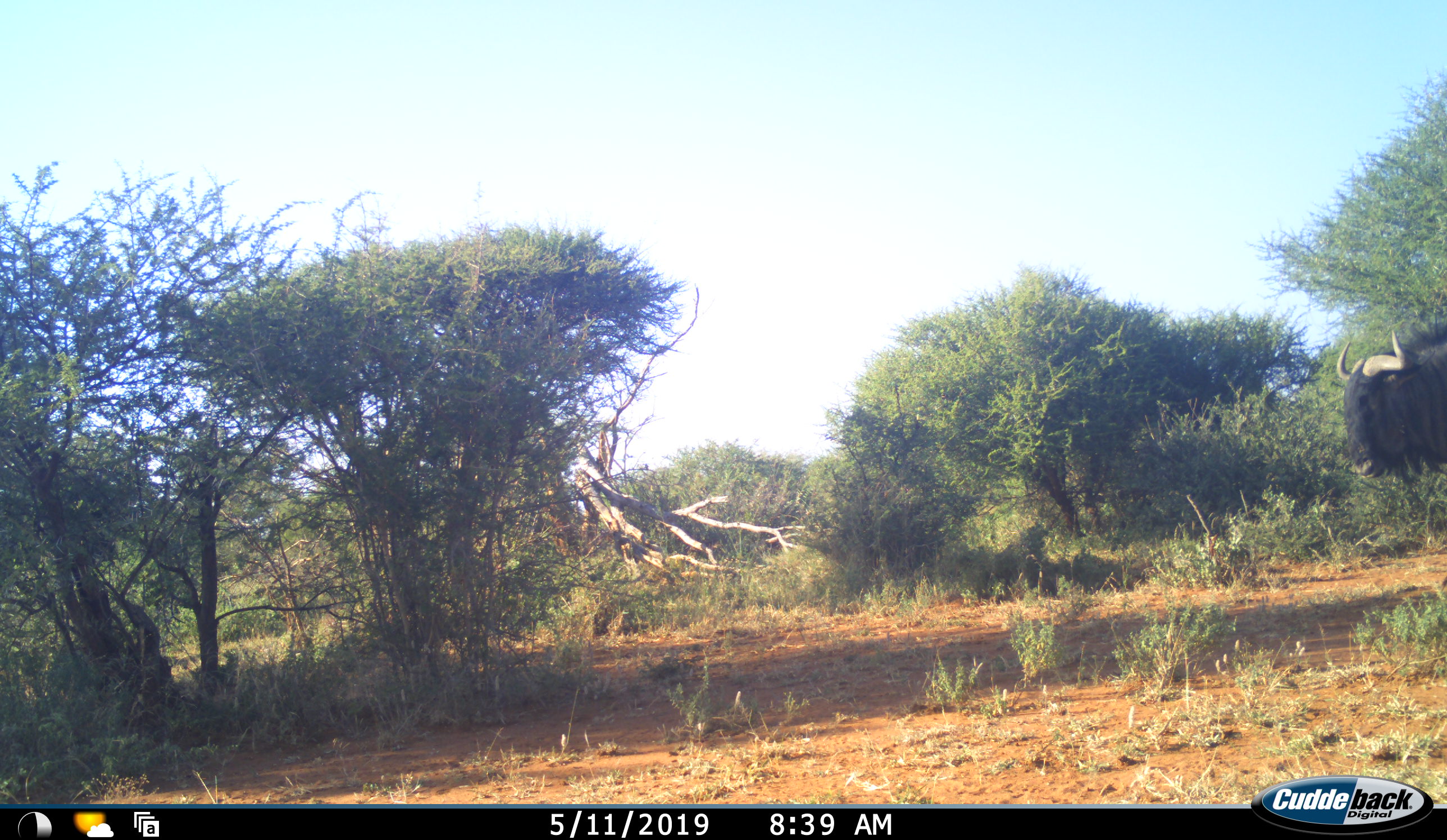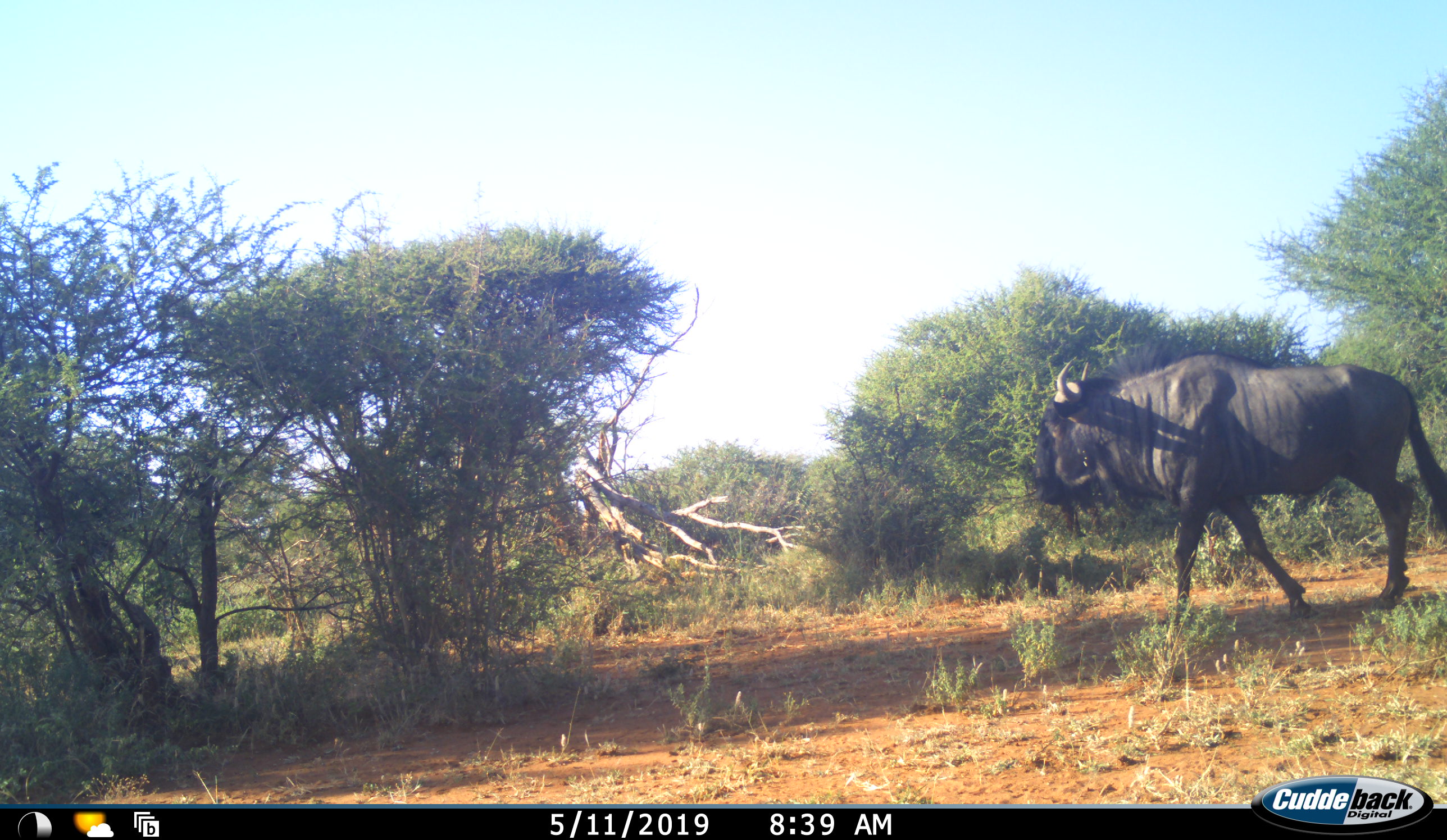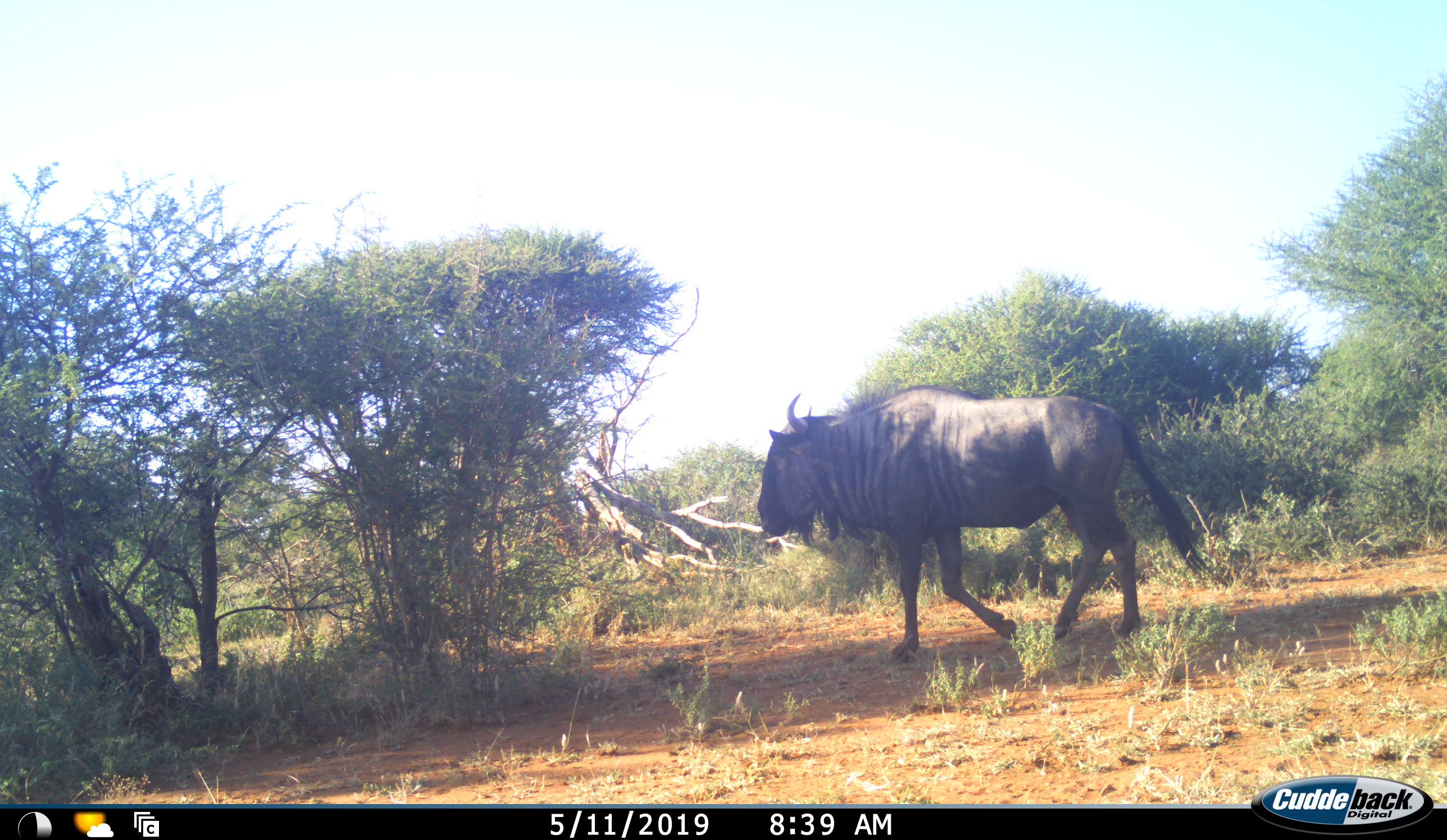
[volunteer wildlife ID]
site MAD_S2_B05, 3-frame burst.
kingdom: Animalia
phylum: Chordata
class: Mammalia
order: Artiodactyla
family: Bovidae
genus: Connochaetes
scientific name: Connochaetes taurinus taurinus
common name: blue wildebeest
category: wildebeestblue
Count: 1.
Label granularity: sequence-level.